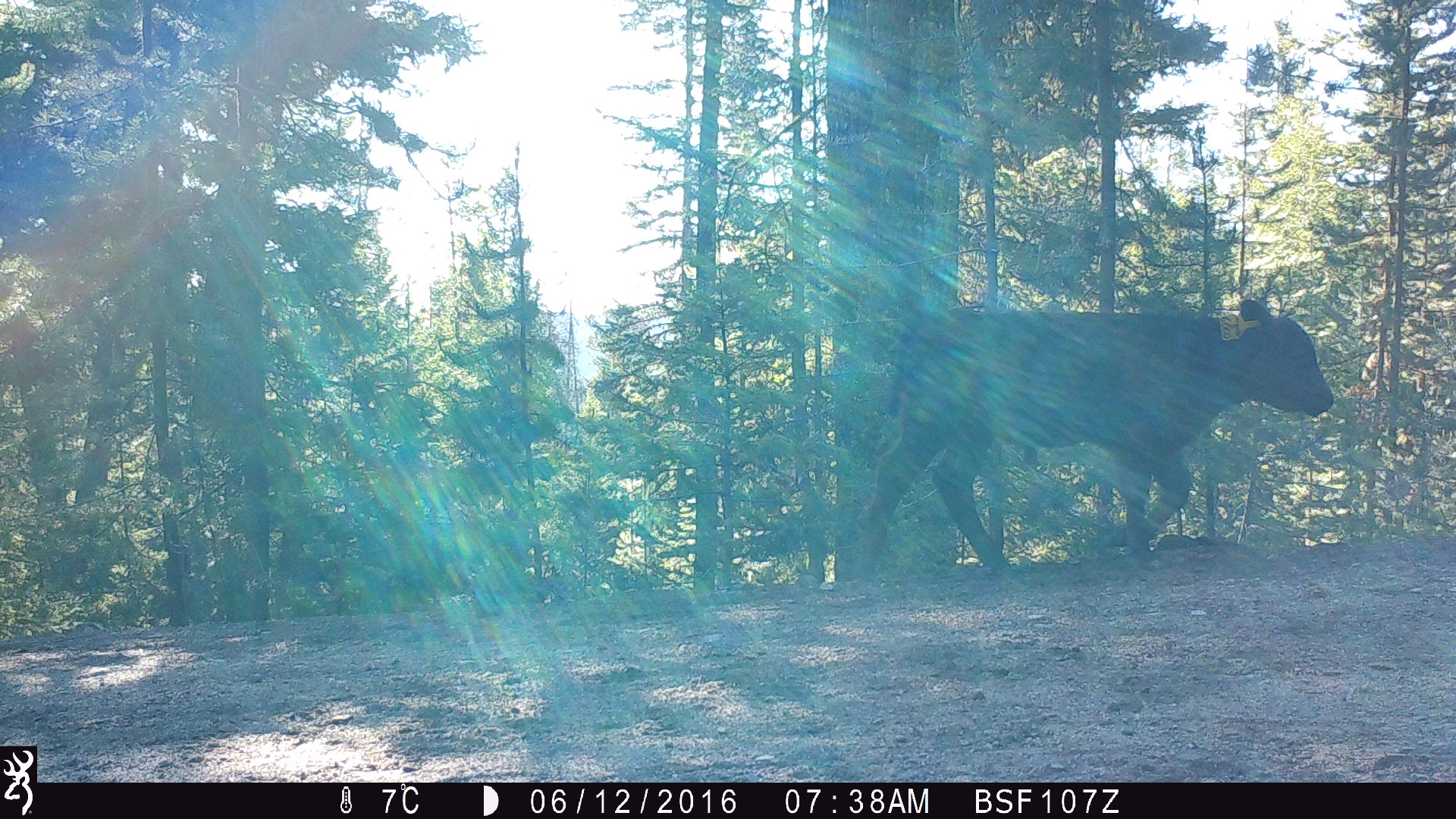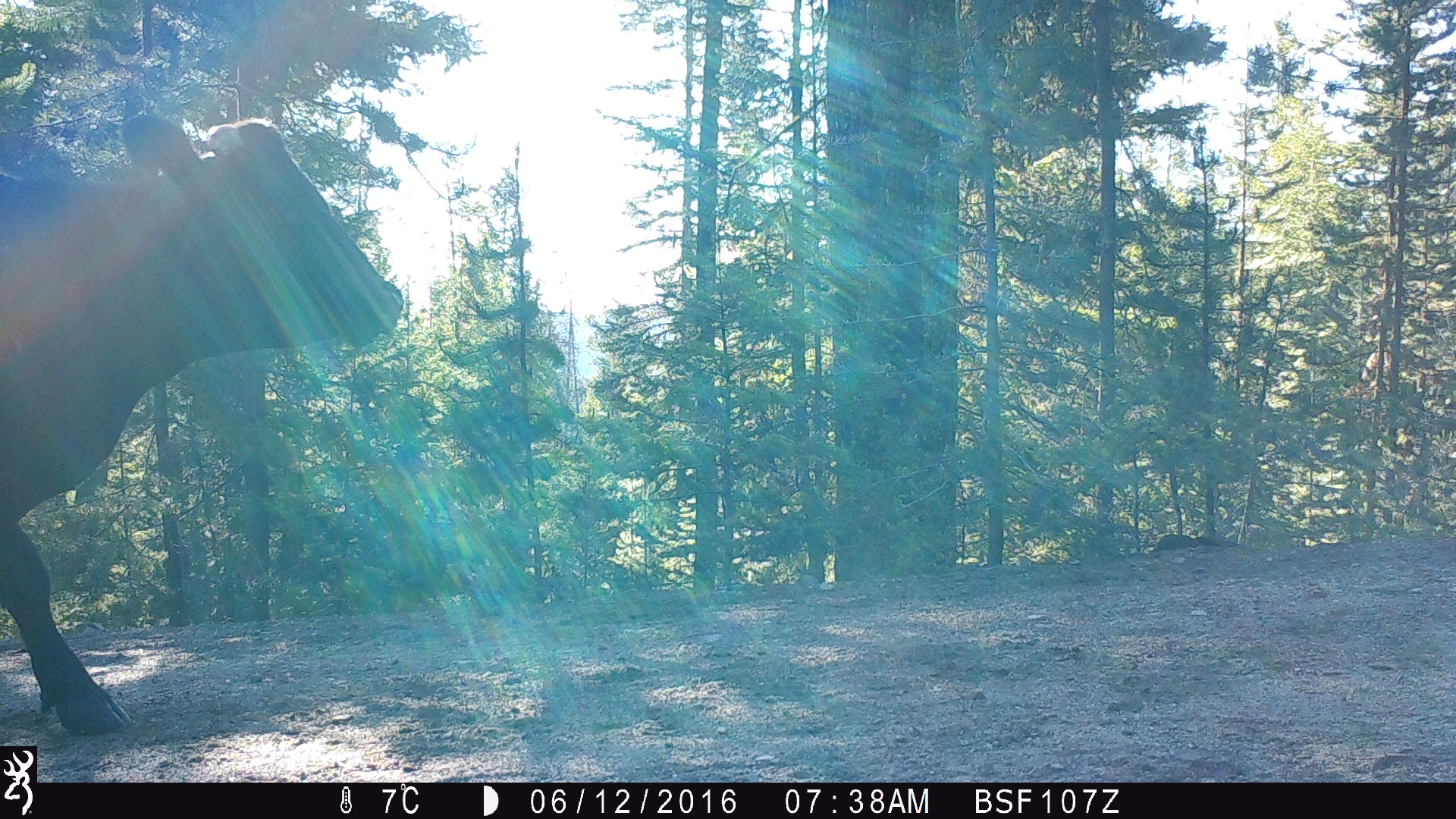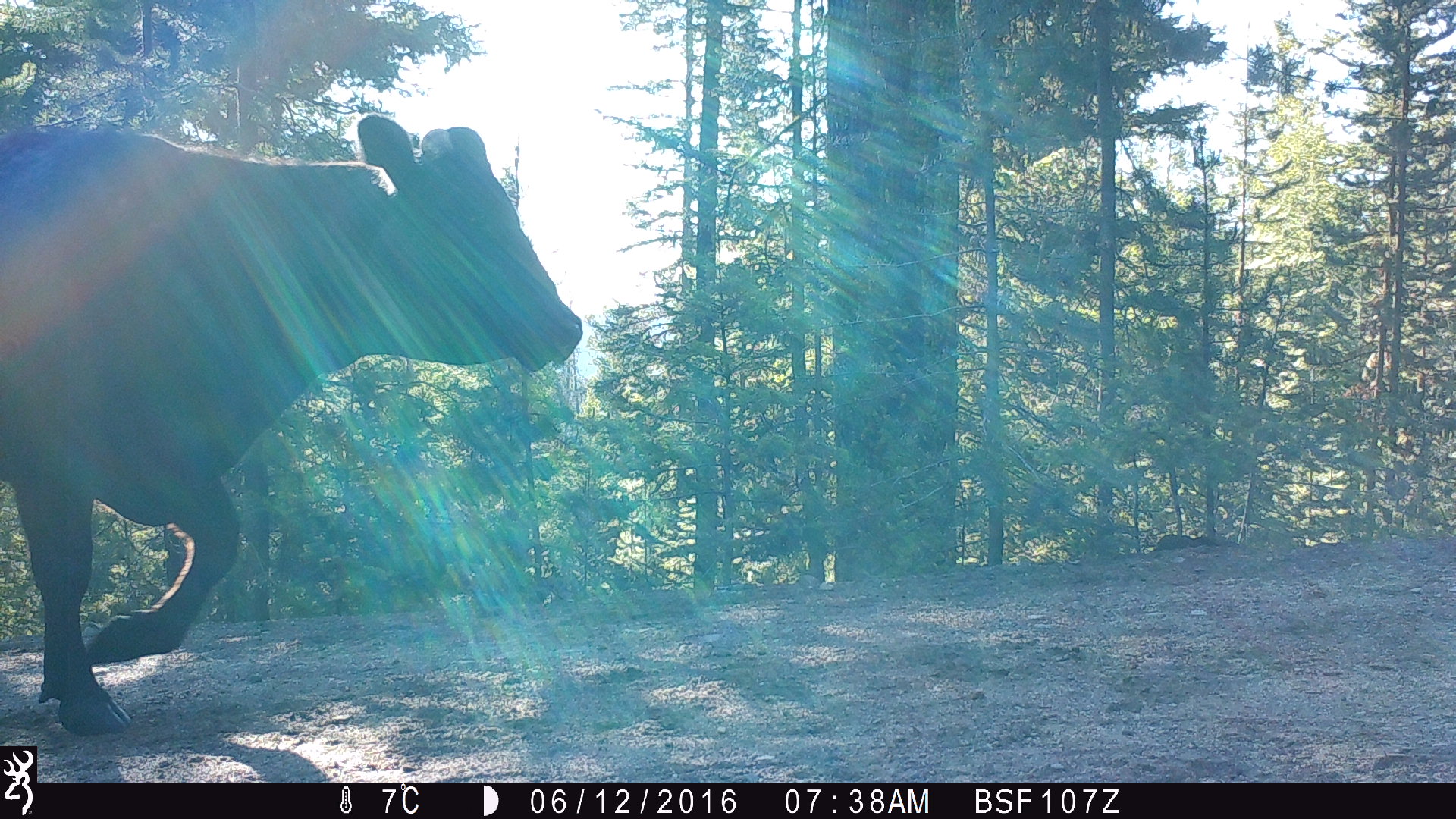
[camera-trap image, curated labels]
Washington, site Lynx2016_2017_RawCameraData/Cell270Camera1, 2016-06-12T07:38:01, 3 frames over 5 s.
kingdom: Animalia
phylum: Chordata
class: Mammalia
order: Artiodactyla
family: Bovidae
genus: Bos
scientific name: Bos taurus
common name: domestic cattle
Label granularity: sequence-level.